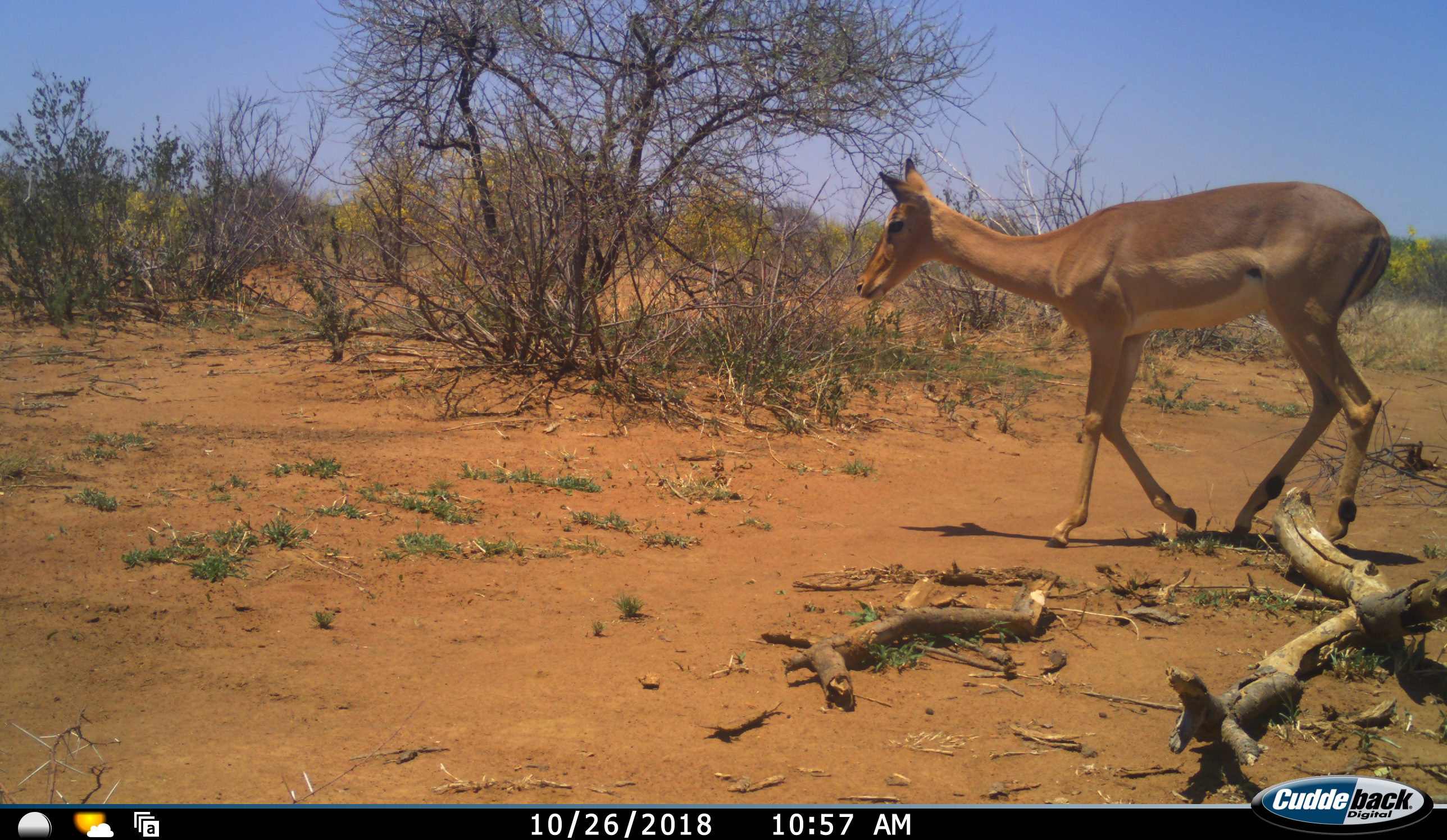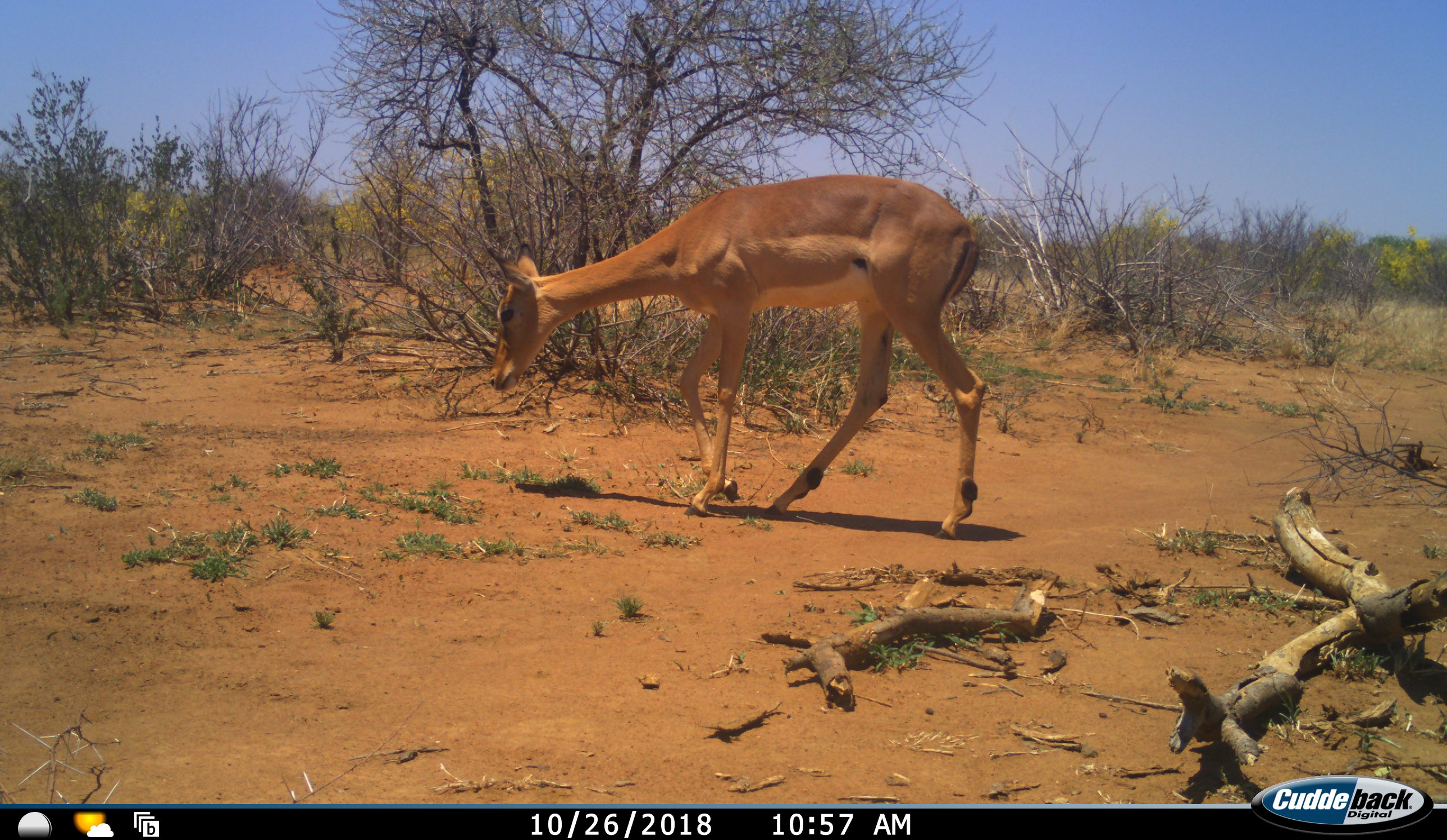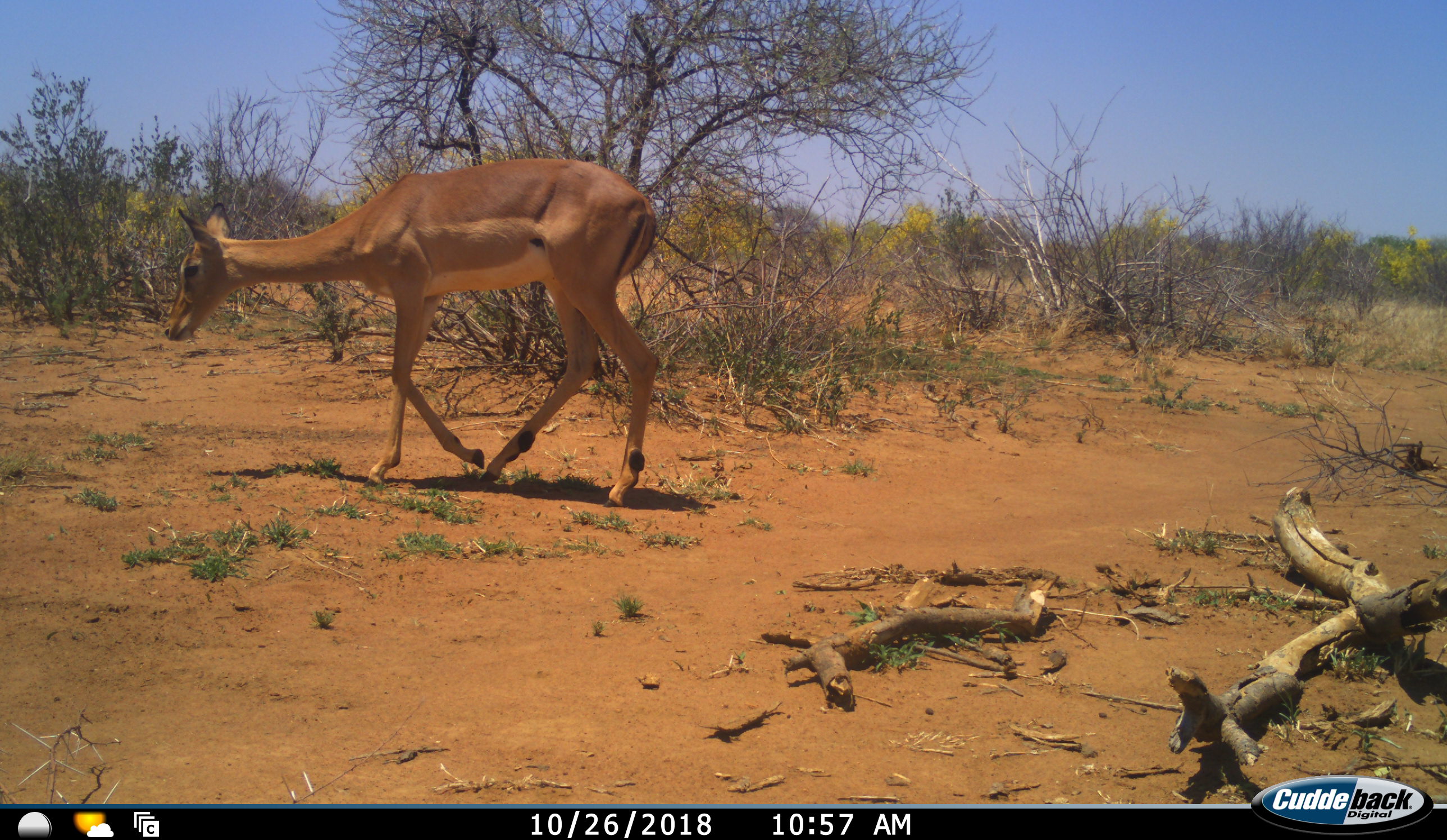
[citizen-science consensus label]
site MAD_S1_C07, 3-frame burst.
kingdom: Animalia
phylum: Chordata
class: Mammalia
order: Artiodactyla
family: Bovidae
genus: Aepyceros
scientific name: Aepyceros melampus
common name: impala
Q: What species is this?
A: Impala (Aepyceros melampus).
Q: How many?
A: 1.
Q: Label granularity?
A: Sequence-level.